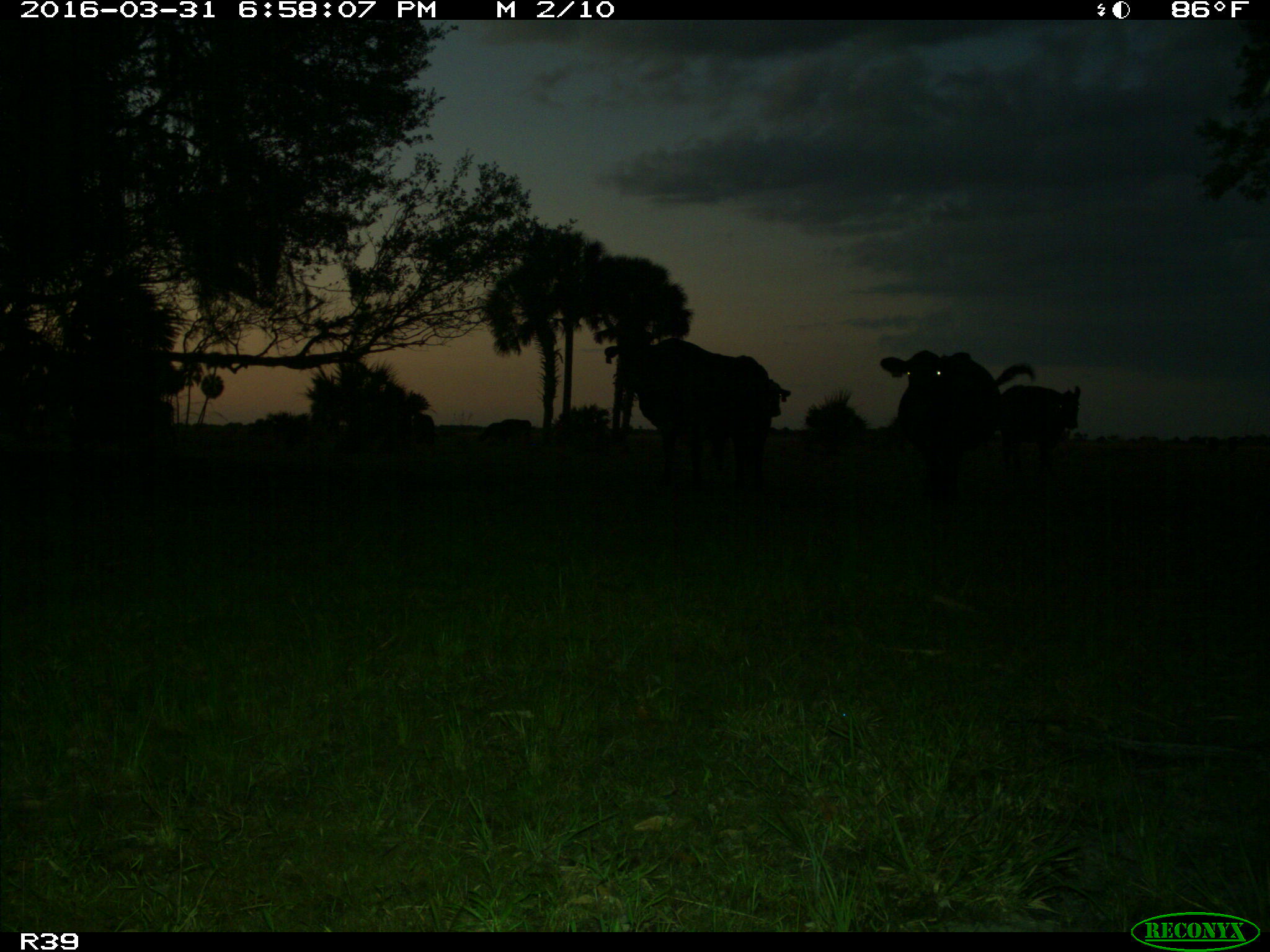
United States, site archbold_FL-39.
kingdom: Animalia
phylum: Chordata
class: Mammalia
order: Artiodactyla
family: Bovidae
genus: Bos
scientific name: Bos taurus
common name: domestic cow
Bos taurus (domestic cow).